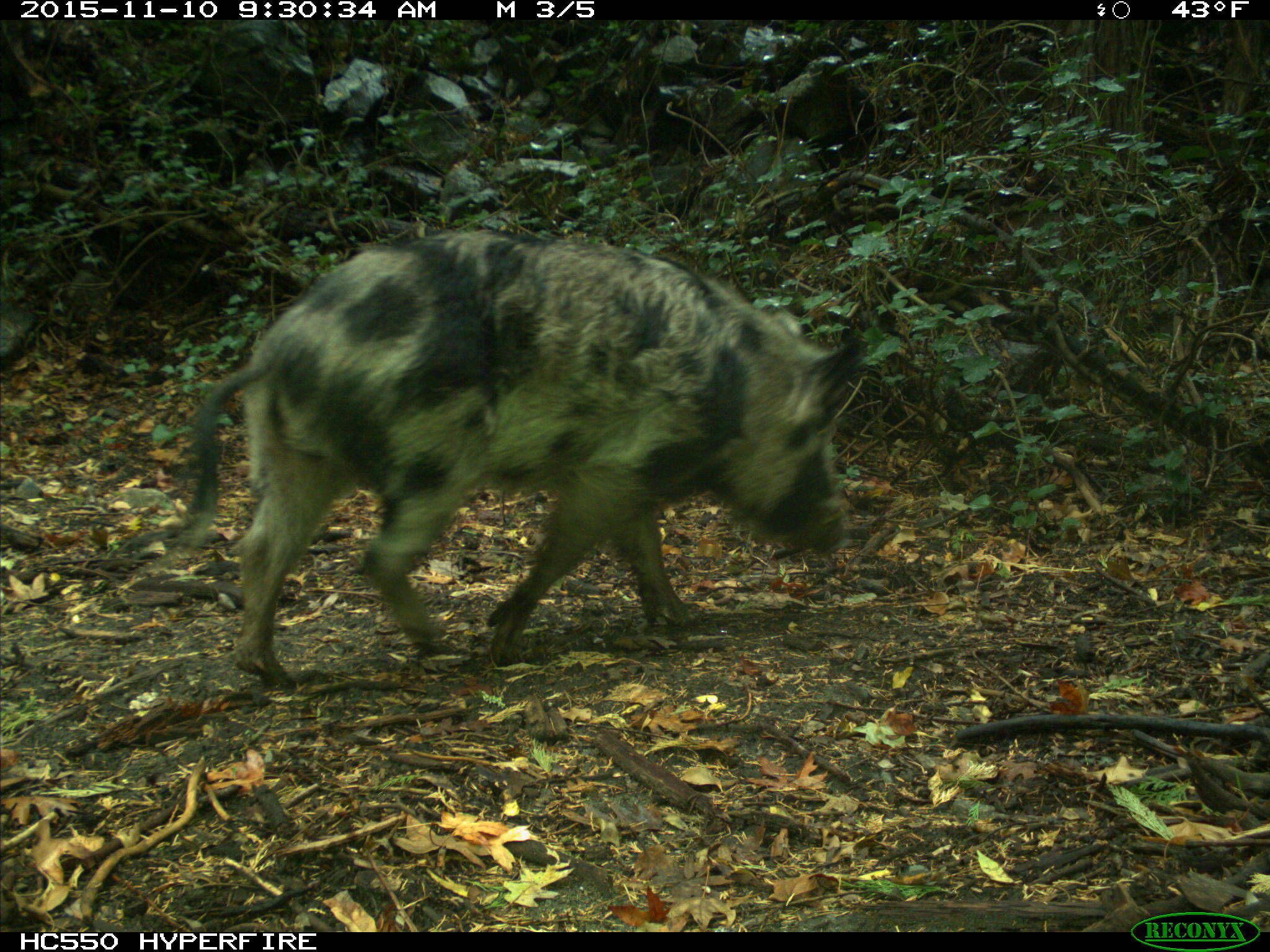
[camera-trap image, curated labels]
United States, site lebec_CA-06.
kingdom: Animalia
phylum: Chordata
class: Mammalia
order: Artiodactyla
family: Suidae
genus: Sus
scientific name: Sus scrofa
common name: wild boar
Sus scrofa (wild boar).